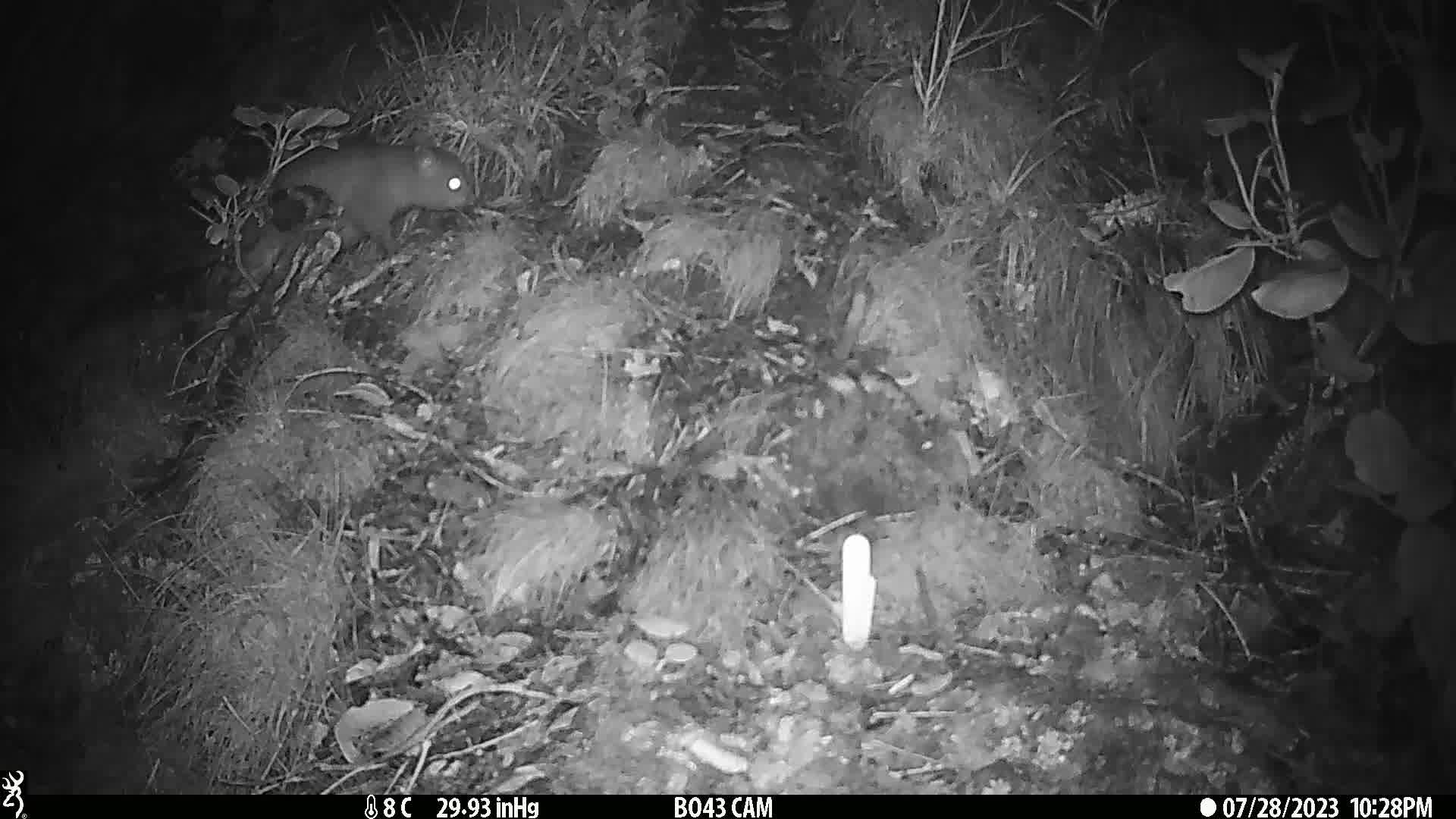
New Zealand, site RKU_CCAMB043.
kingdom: Animalia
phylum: Chordata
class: Mammalia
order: Diprotodontia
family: Phalangeridae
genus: Trichosurus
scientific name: Trichosurus vulpecula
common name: common brushtail possum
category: possum